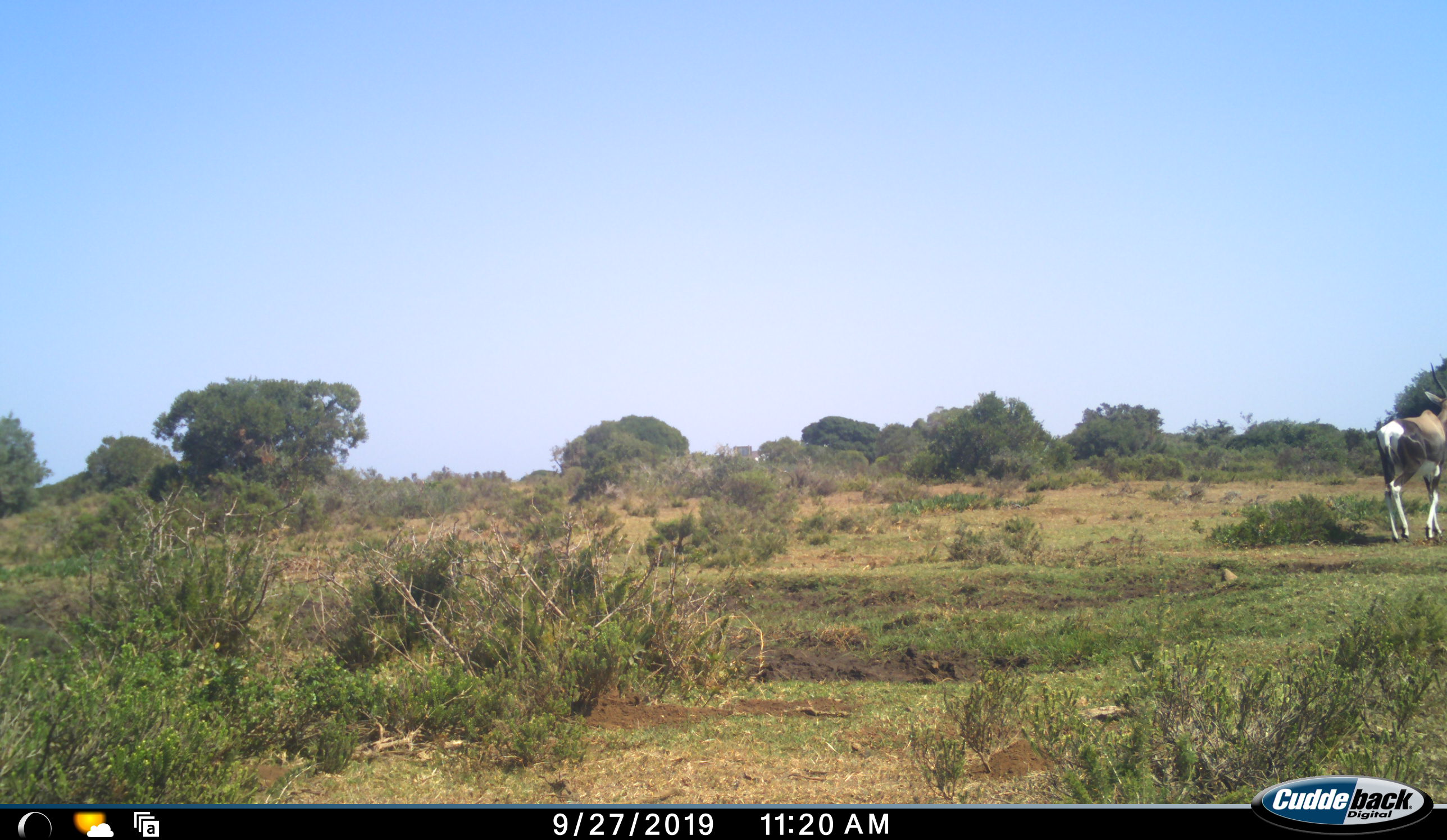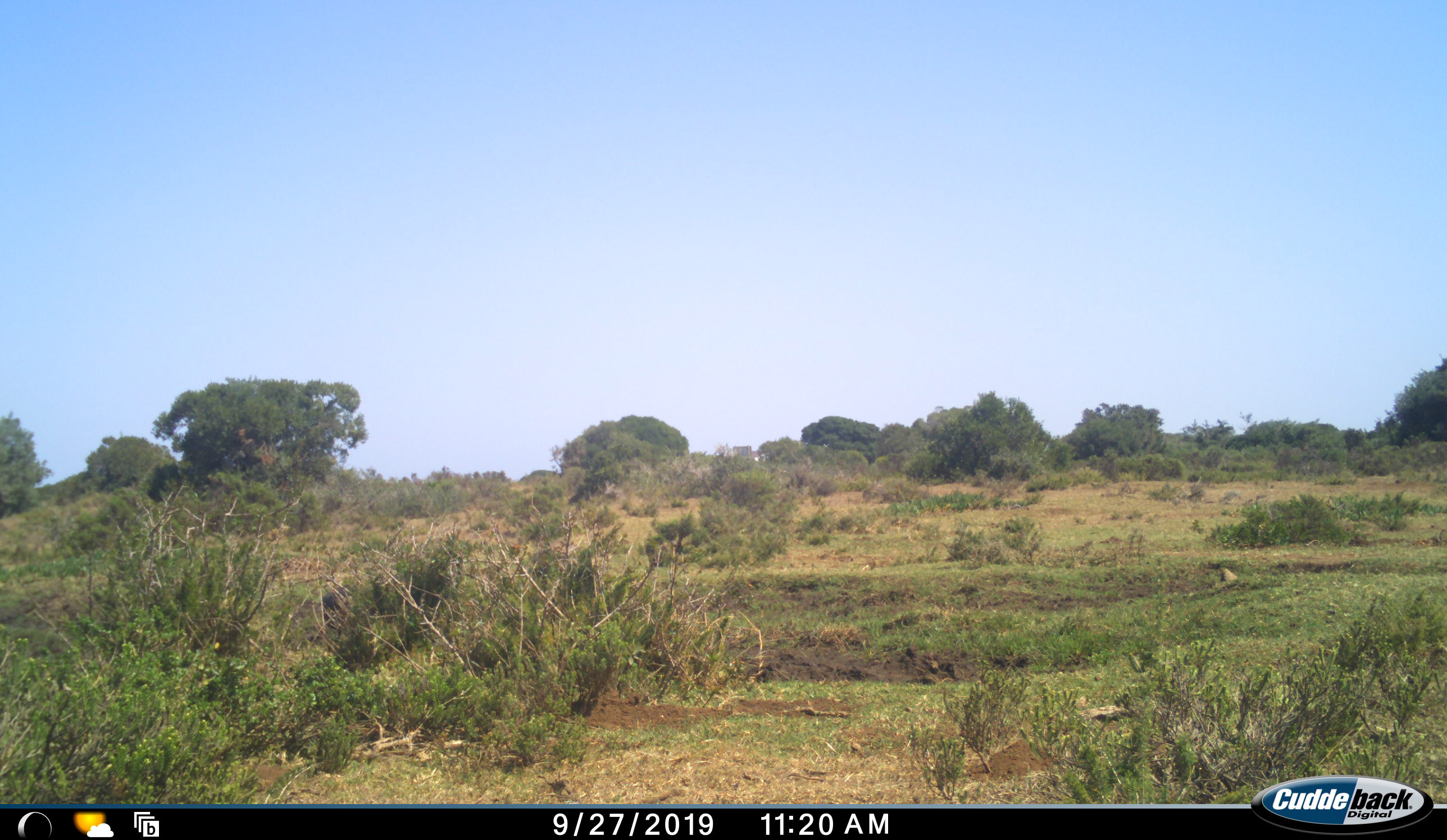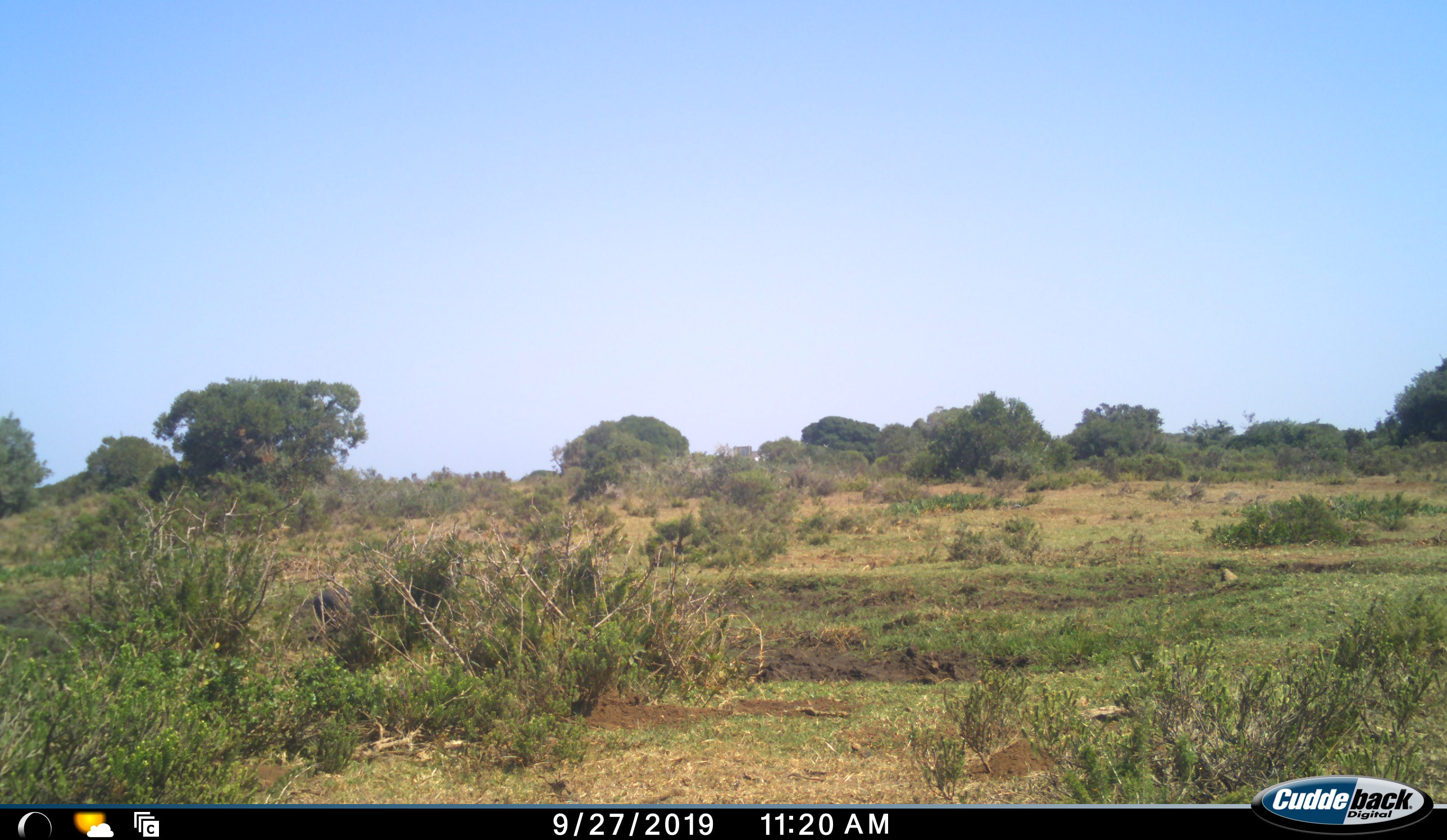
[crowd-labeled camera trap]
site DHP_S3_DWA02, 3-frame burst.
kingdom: Animalia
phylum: Chordata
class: Mammalia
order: Artiodactyla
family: Bovidae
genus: Damaliscus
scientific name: Damaliscus pygargus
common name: bontebok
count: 1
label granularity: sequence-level